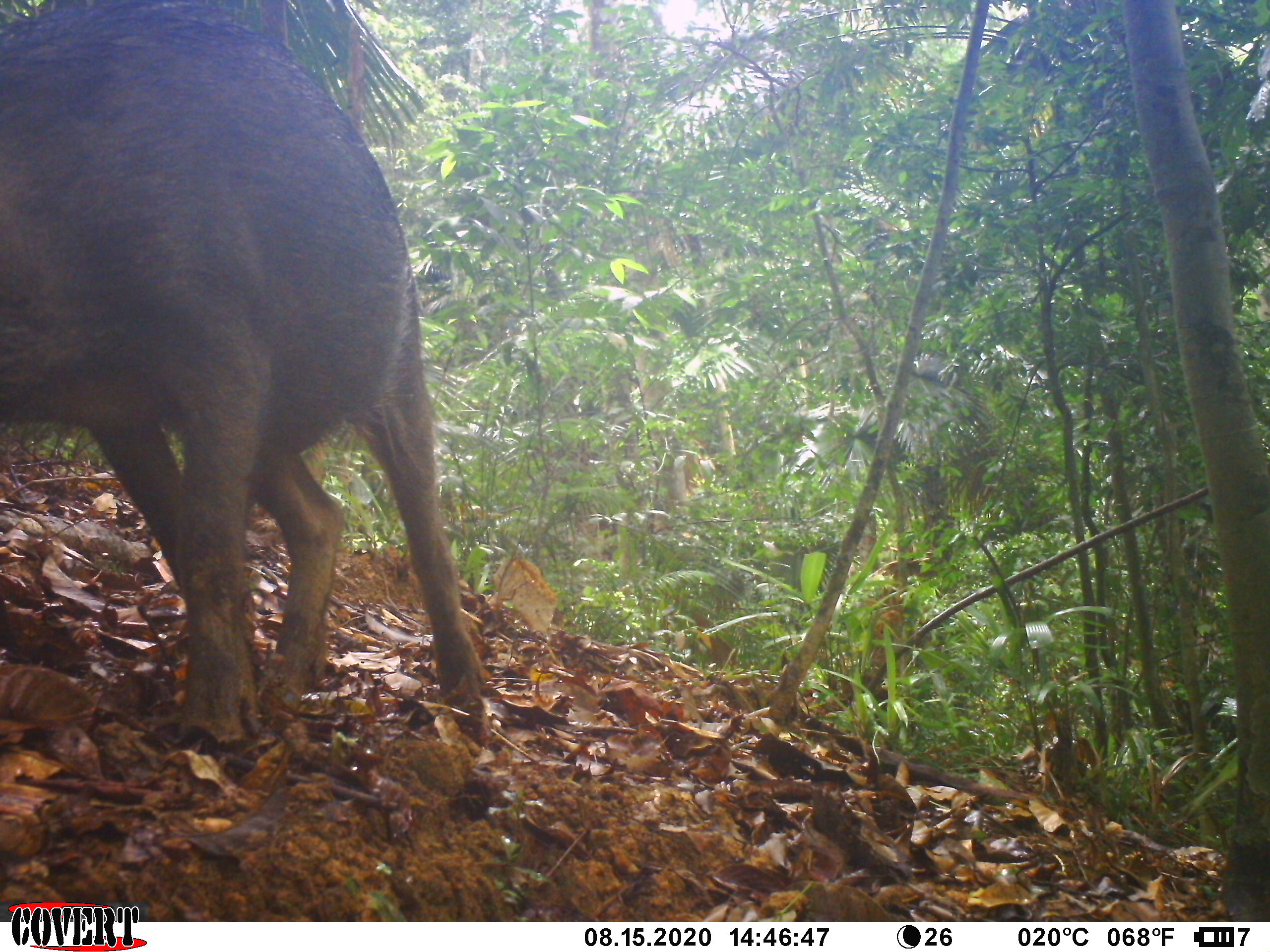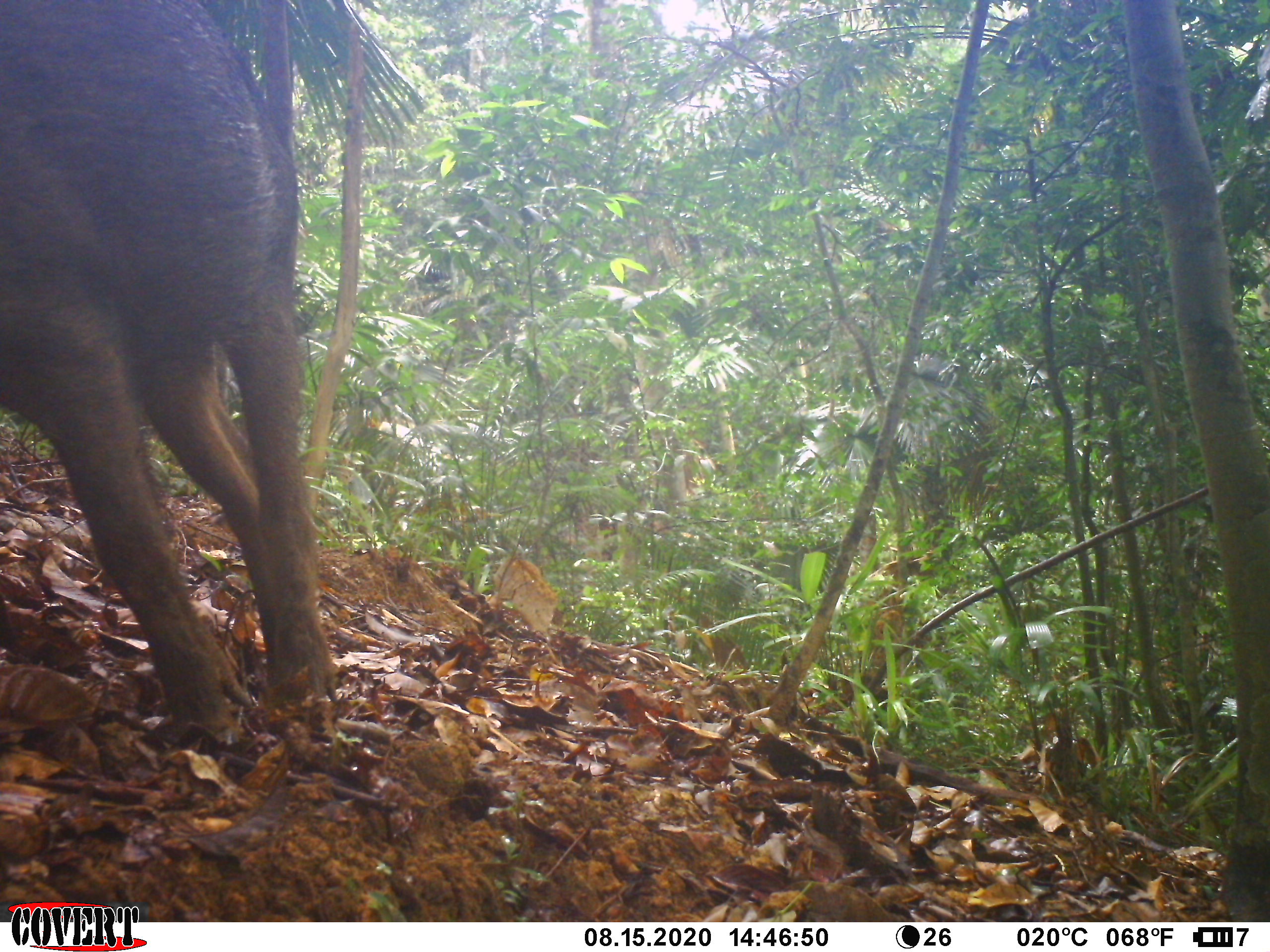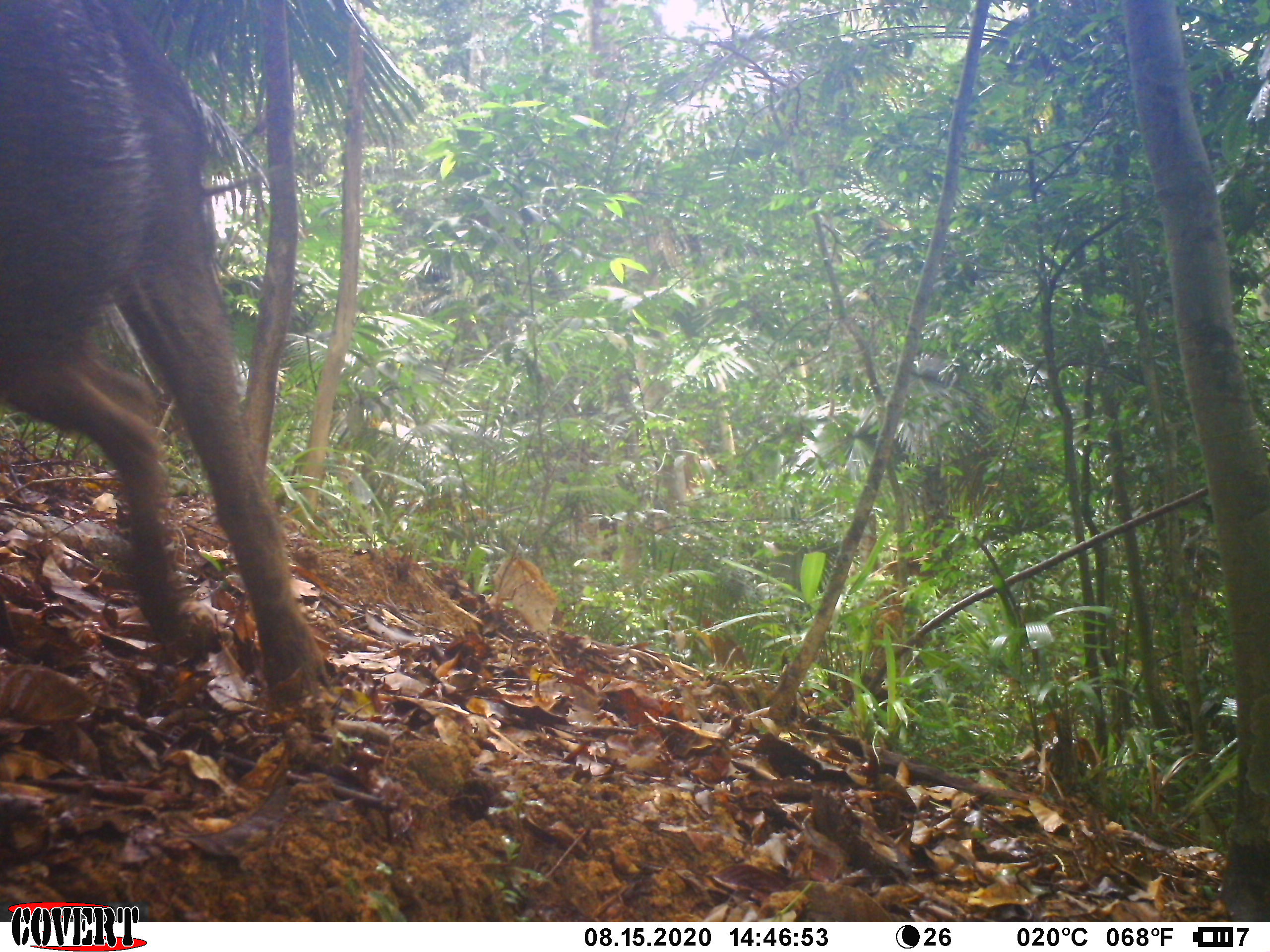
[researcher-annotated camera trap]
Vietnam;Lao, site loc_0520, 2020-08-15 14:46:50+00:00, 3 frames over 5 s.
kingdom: Animalia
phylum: Chordata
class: Mammalia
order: Artiodactyla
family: Suidae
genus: Sus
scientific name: Sus scrofa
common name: eurasian wild pig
Eurasian wild pig (Sus scrofa). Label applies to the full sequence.